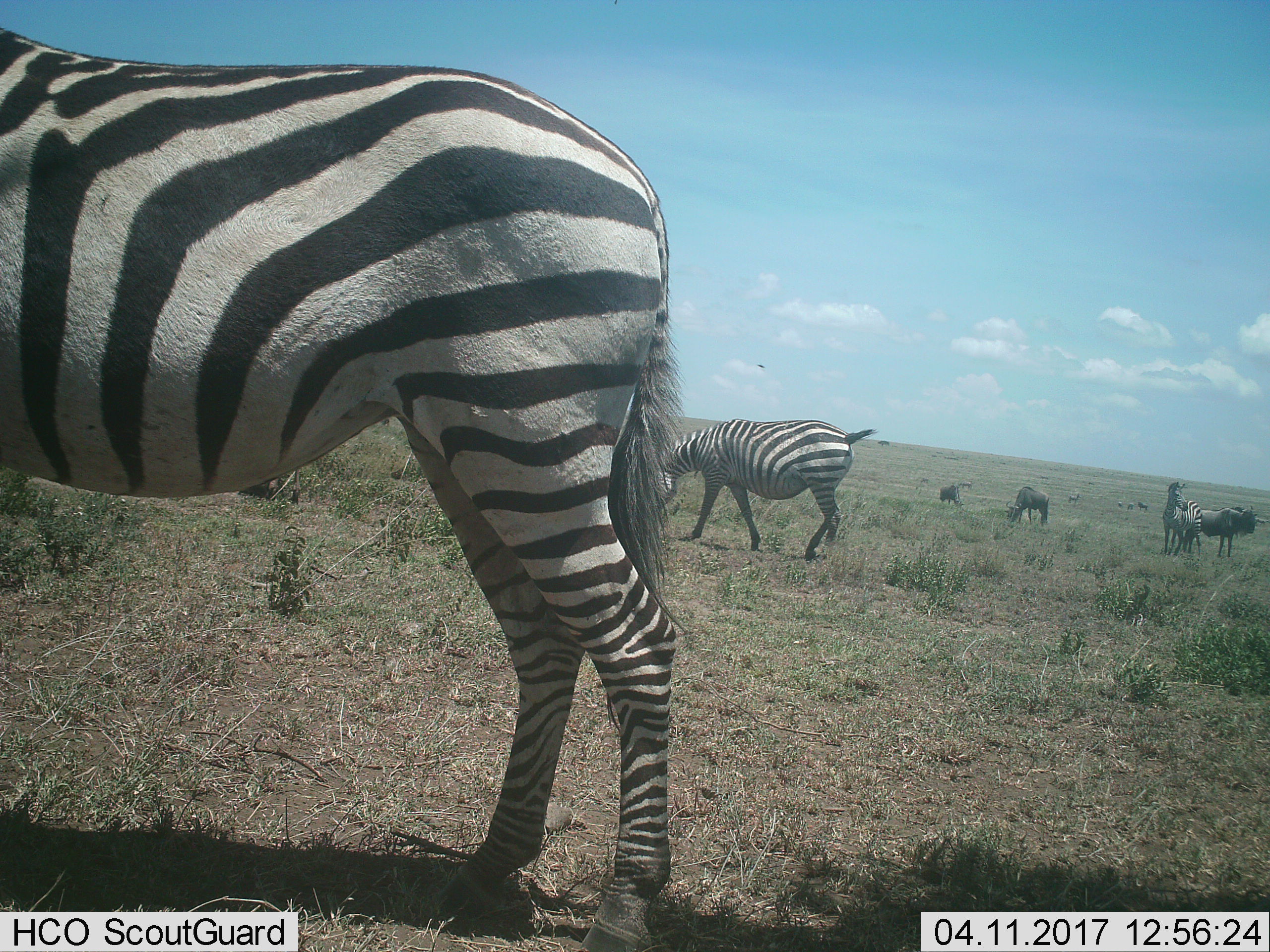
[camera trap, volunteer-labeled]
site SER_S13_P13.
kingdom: Animalia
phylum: Chordata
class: Mammalia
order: Artiodactyla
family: Bovidae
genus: Connochaetes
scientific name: Connochaetes taurinus taurinus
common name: blue wildebeest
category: wildebeestblue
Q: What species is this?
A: Wildebeestblue (blue wildebeest) (Connochaetes taurinus taurinus).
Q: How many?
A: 3.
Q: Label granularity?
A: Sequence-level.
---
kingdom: Animalia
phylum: Chordata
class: Mammalia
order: Perissodactyla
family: Equidae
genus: Equus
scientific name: Equus quagga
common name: plains zebra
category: zebraplains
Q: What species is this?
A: Zebraplains (plains zebra) (Equus quagga).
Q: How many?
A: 3.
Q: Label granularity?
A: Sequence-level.